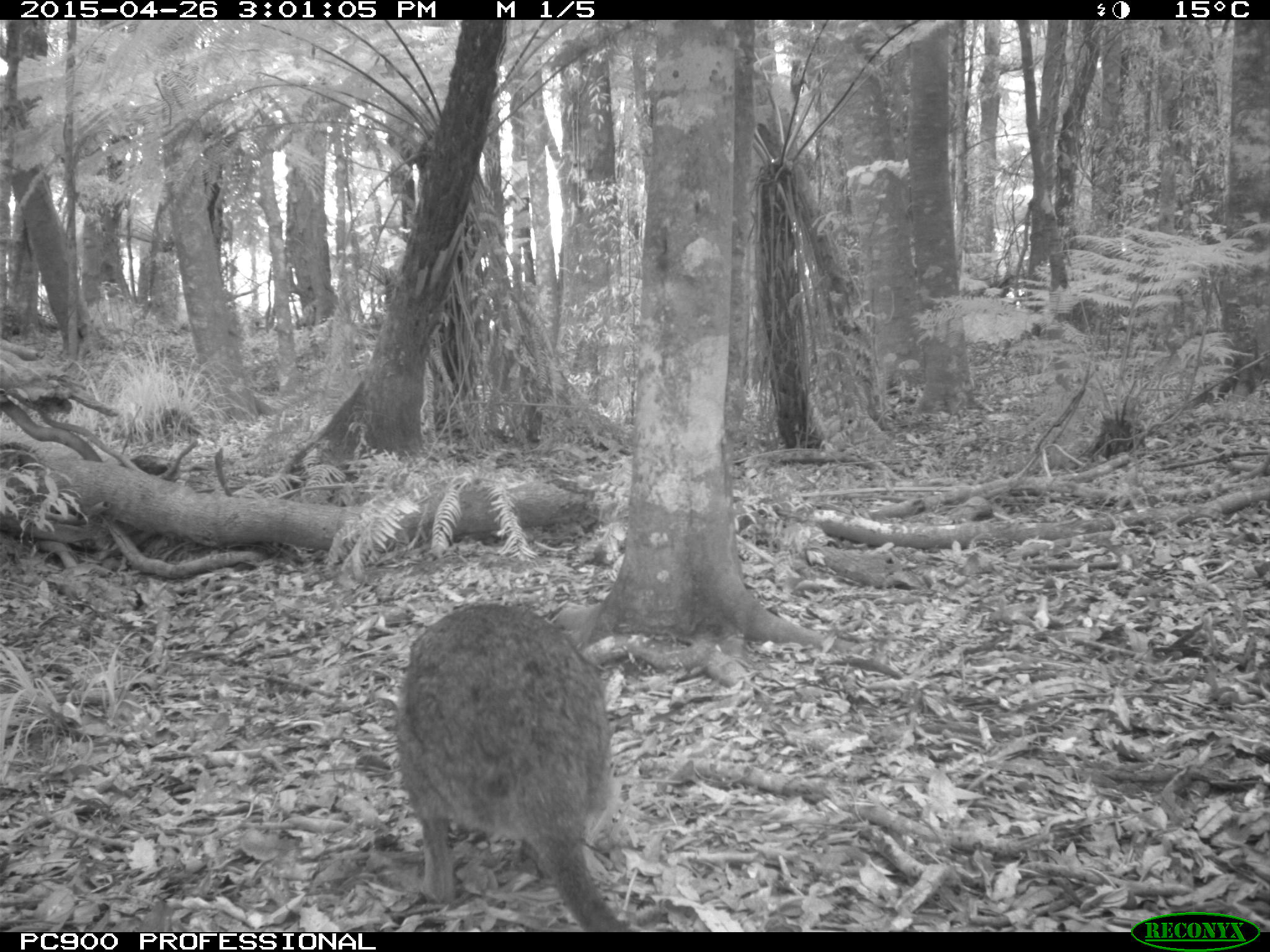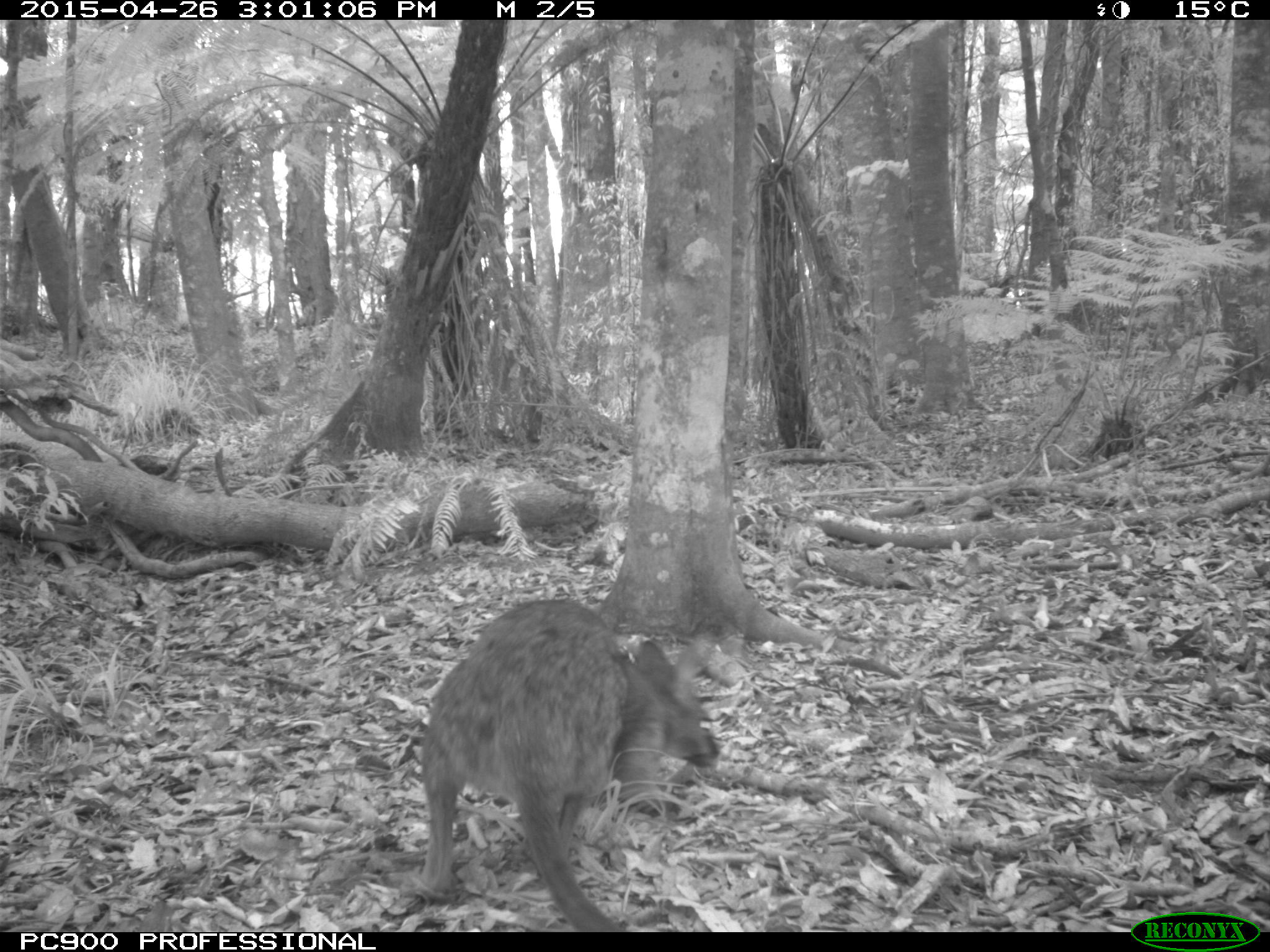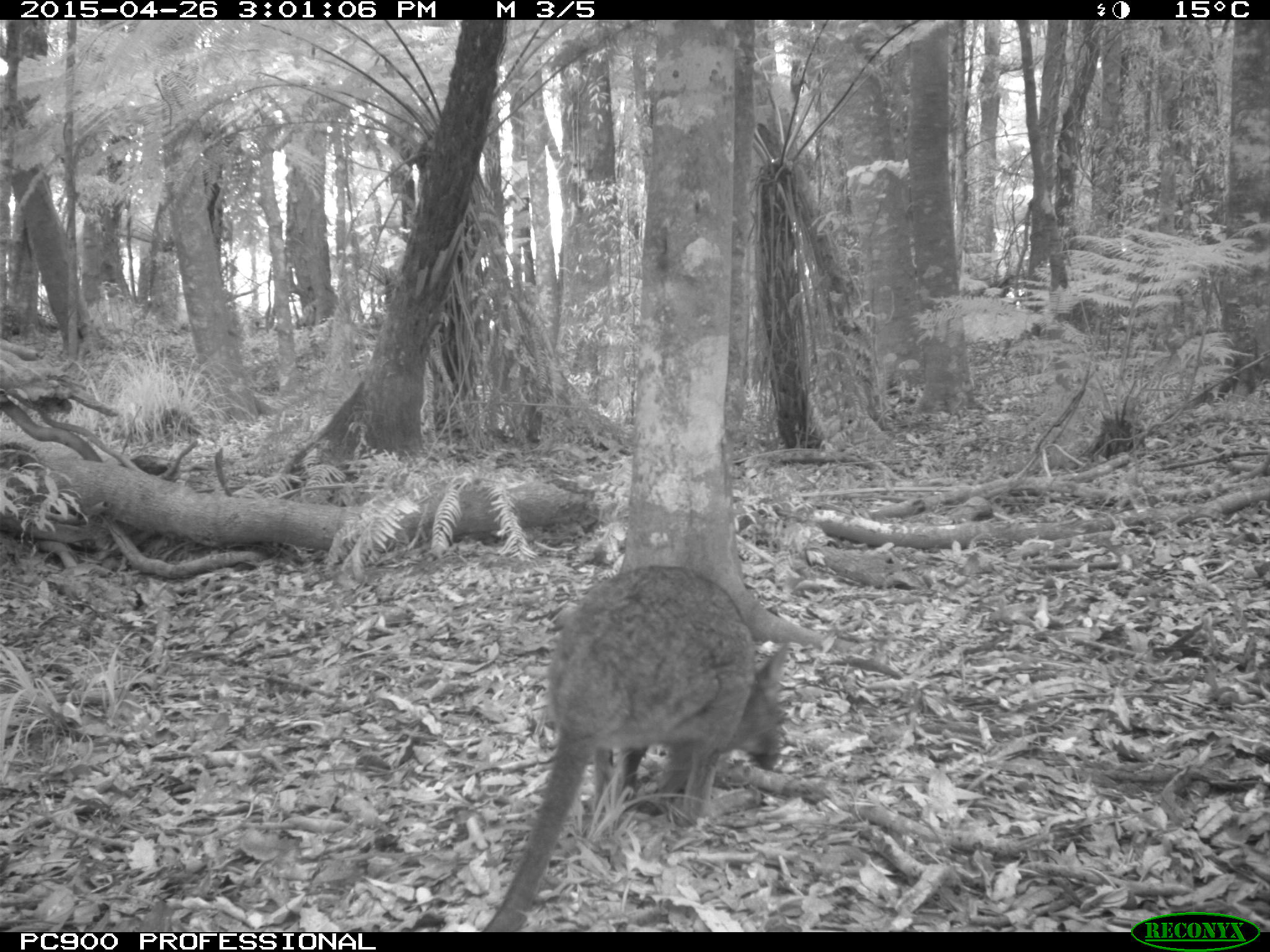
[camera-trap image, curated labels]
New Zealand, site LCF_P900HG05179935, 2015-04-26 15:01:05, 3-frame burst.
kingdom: Animalia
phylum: Chordata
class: Mammalia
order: Diprotodontia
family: Macropodidae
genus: Notamacropus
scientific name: Notamacropus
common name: wallaby